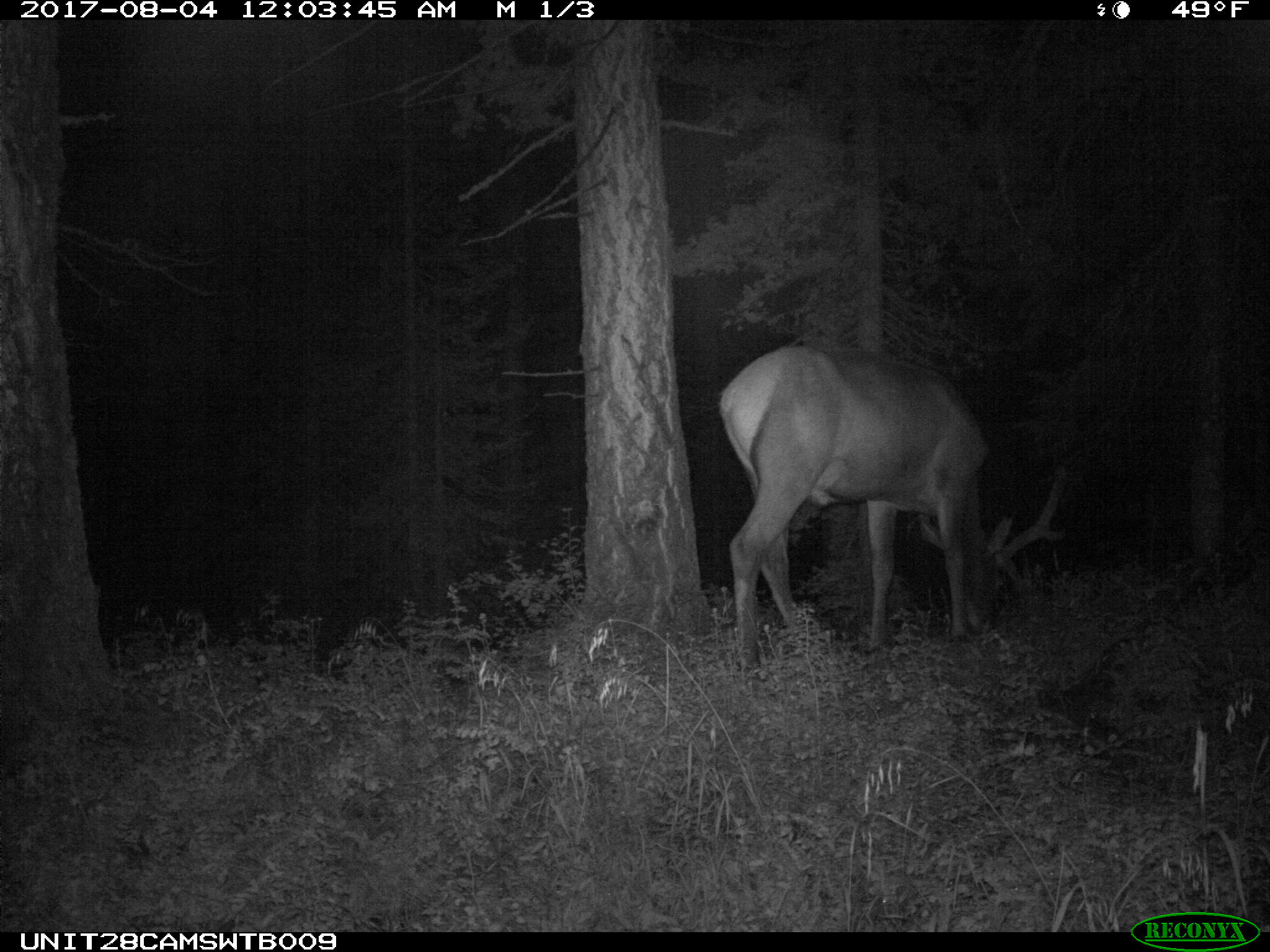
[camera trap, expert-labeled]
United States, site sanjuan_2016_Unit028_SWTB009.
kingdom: Animalia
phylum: Chordata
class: Mammalia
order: Artiodactyla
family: Cervidae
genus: Cervus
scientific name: Cervus elaphus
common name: red deer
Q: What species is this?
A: Cervus elaphus (red deer).